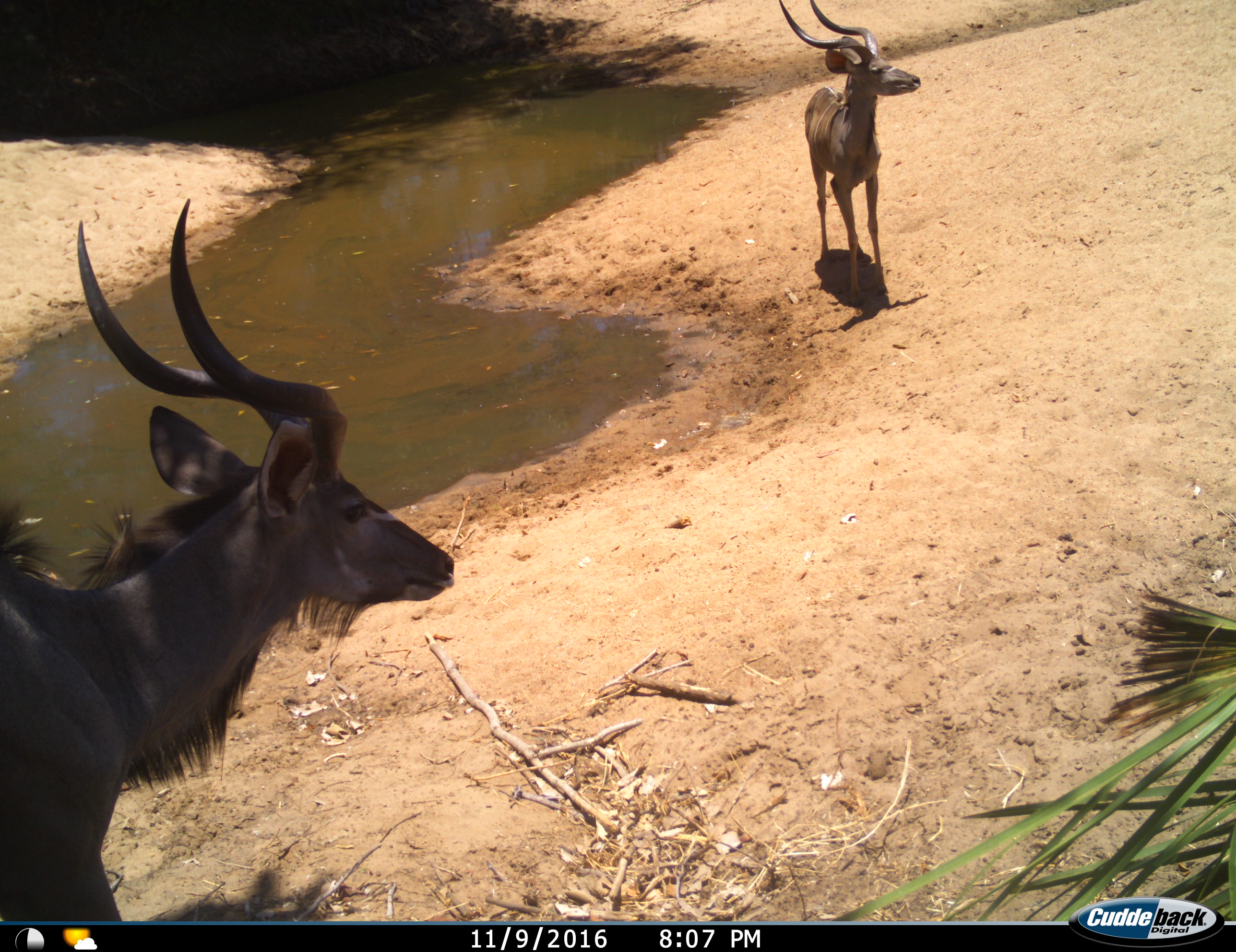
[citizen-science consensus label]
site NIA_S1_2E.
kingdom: Animalia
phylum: Chordata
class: Mammalia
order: Artiodactyla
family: Bovidae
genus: Tragelaphus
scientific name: Tragelaphus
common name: kudu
Kudu (Tragelaphus), count 2. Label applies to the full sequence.